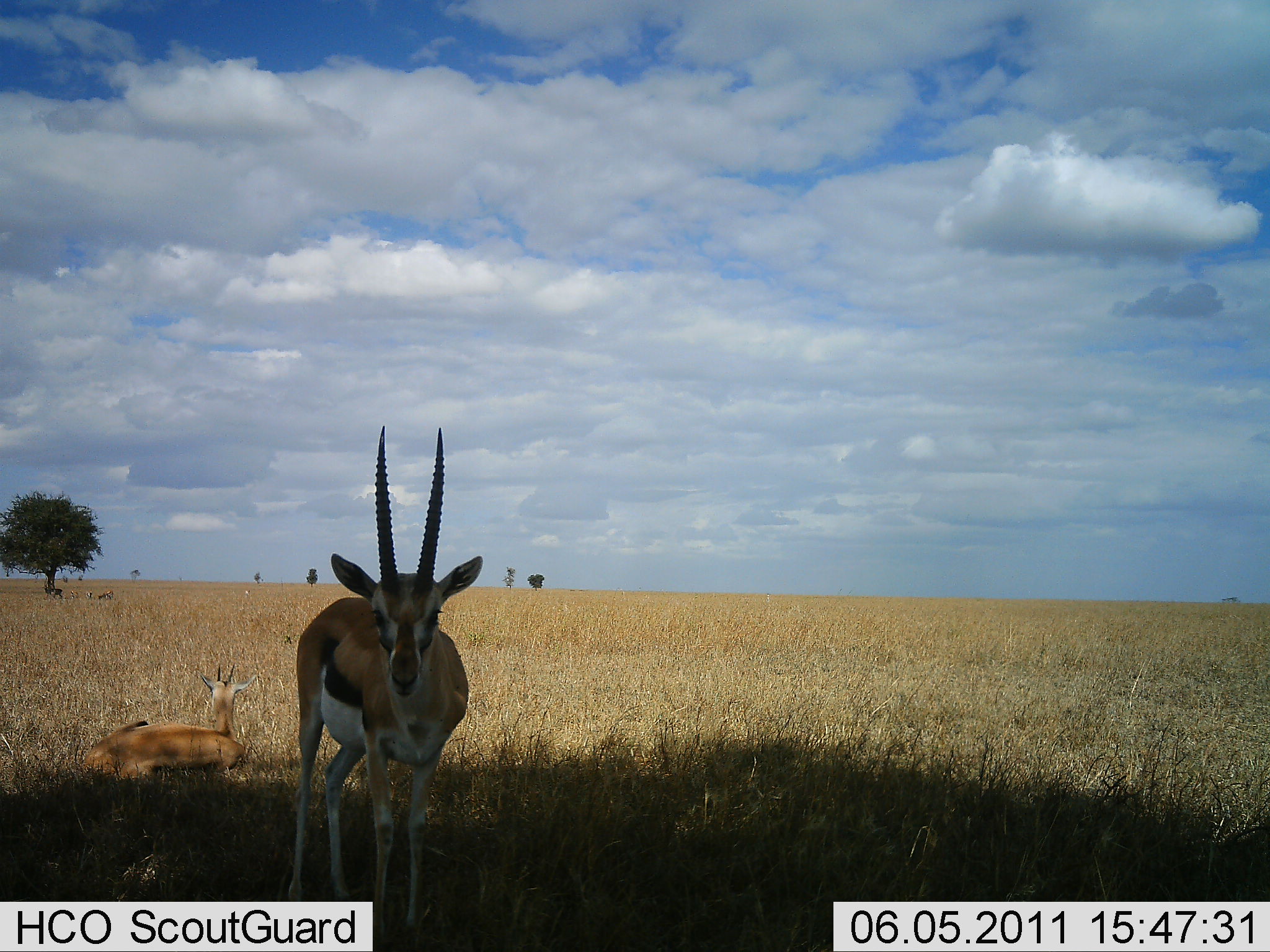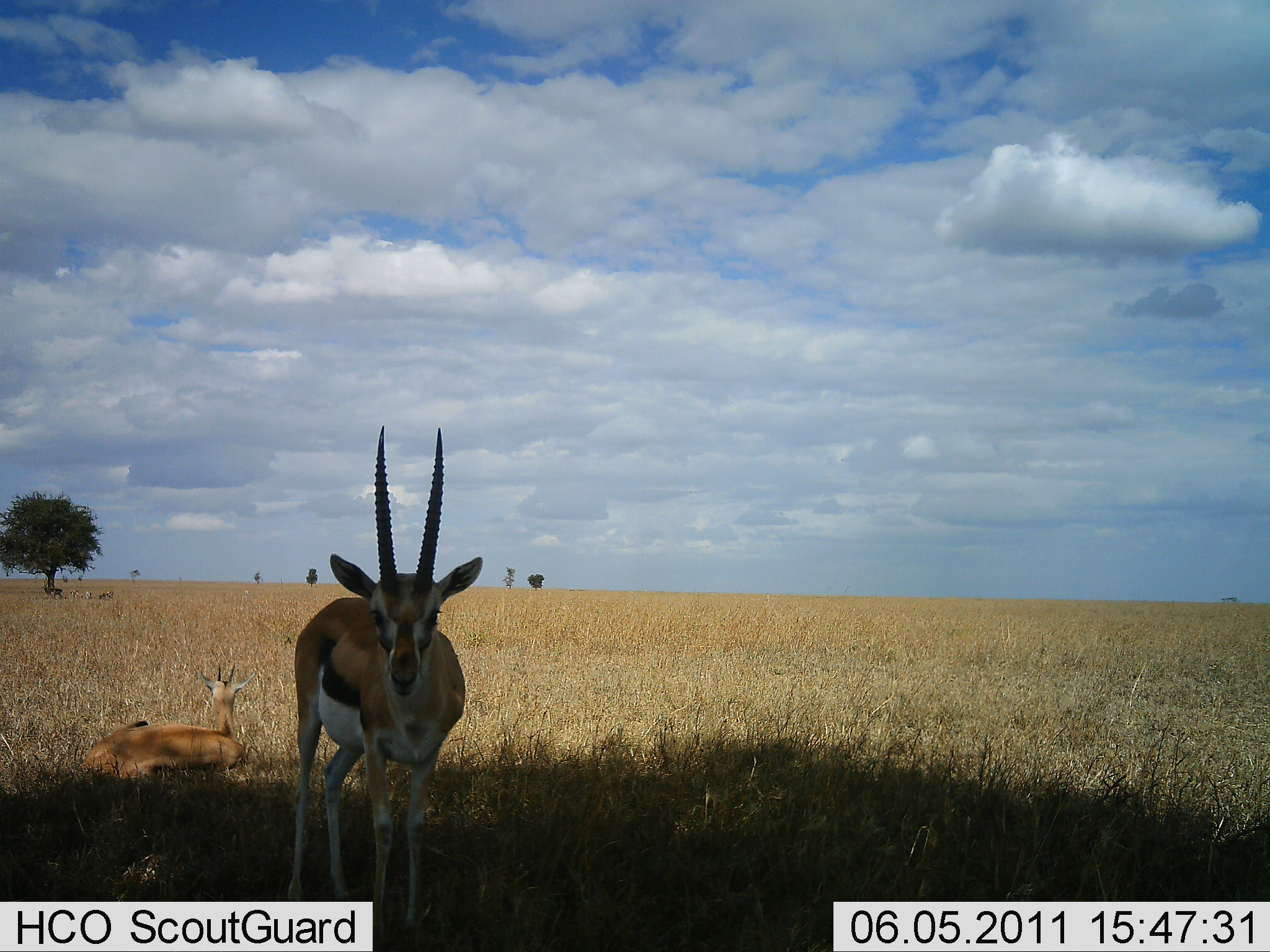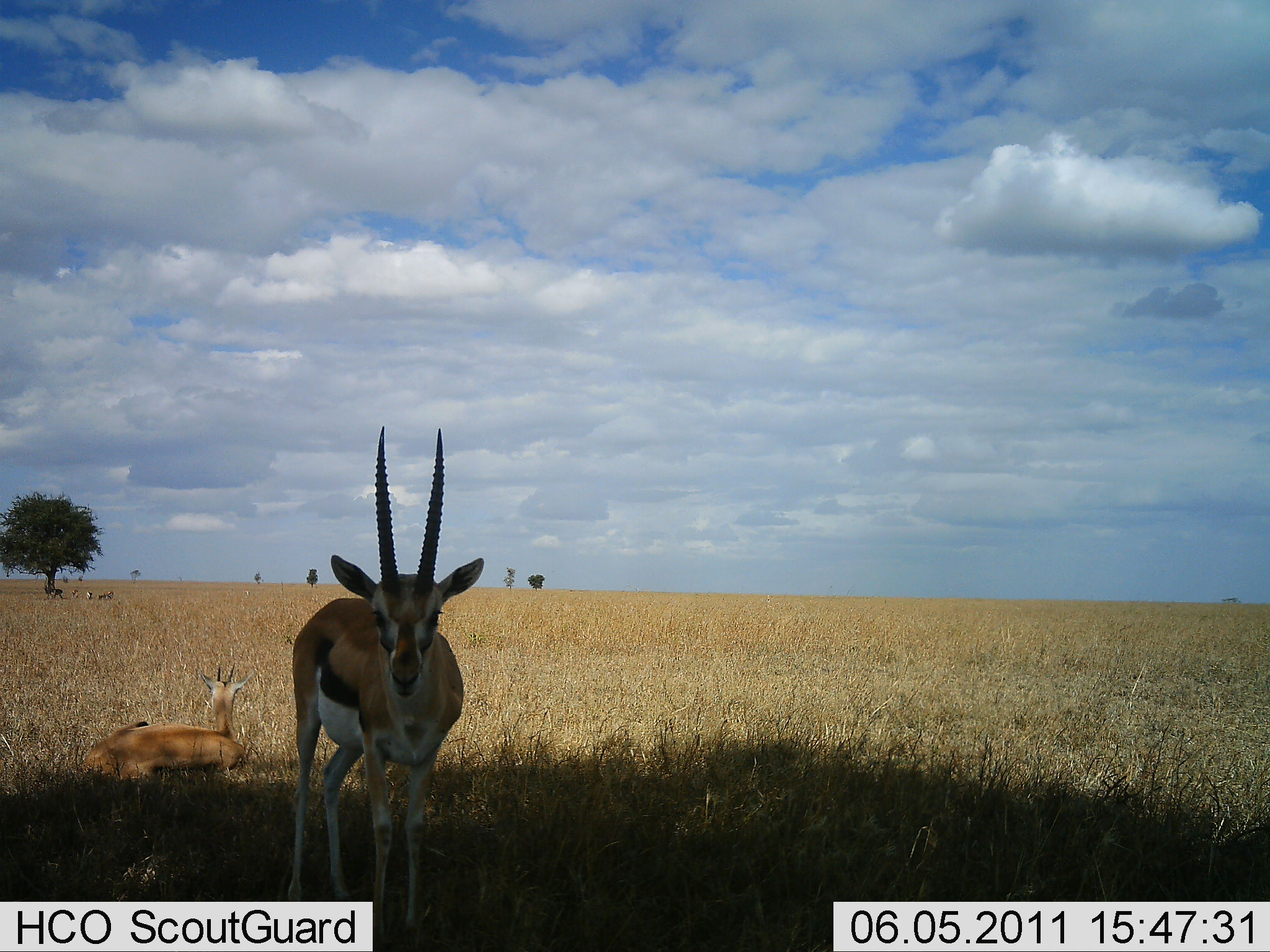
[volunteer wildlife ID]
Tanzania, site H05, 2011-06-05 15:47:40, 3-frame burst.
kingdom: Animalia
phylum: Chordata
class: Mammalia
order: Artiodactyla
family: Bovidae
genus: Eudorcas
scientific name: Eudorcas thomsonii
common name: thomson's gazelle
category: gazellethomsons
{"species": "gazellethomsons (thomson's gazelle) (Eudorcas thomsonii)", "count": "2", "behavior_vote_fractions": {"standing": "92%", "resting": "83%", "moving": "0%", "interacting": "0%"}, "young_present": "0%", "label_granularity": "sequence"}